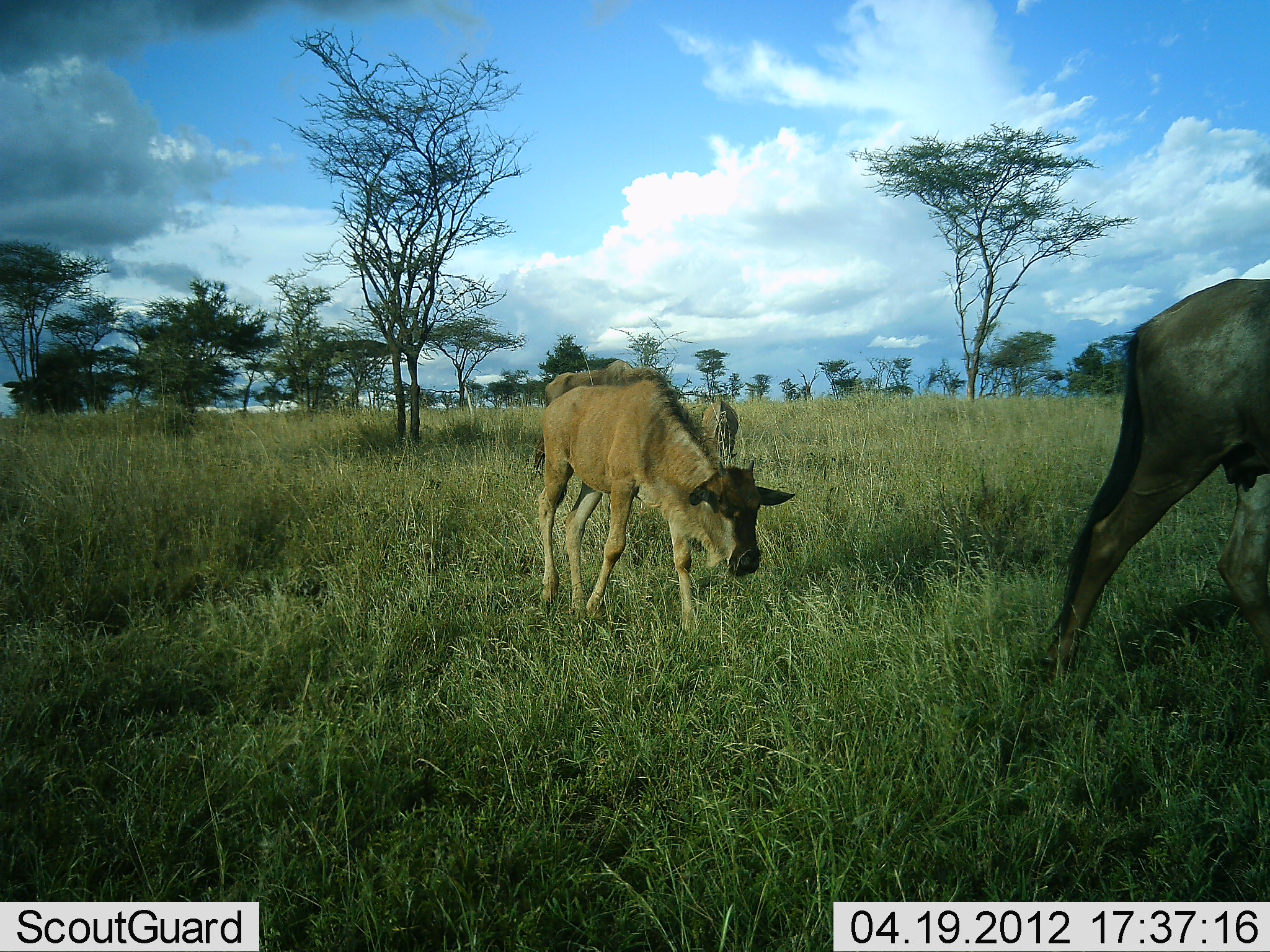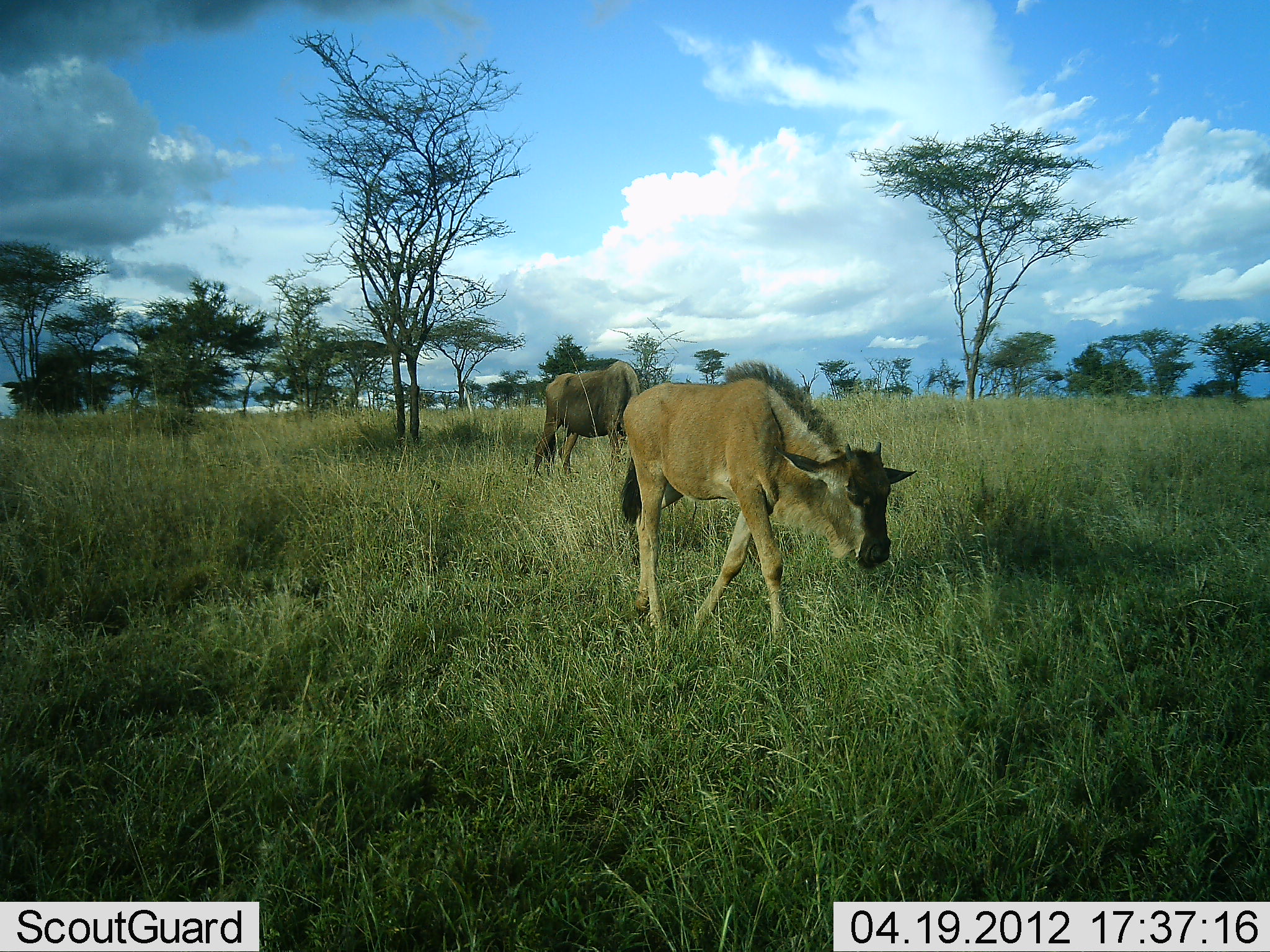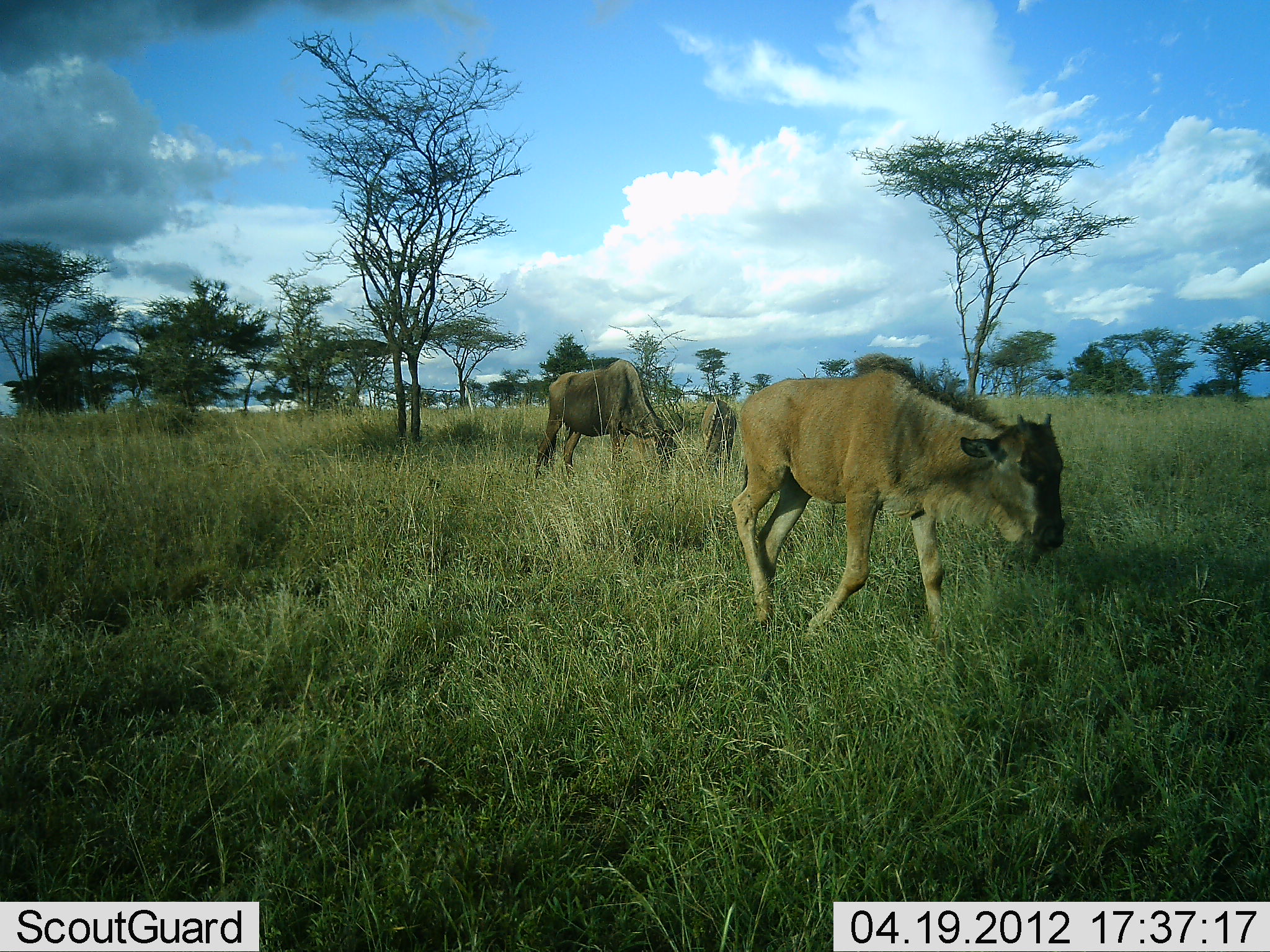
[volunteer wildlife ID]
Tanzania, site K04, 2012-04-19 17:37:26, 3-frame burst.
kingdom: Animalia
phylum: Chordata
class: Mammalia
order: Artiodactyla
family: Bovidae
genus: Connochaetes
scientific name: Connochaetes taurinus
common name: blue wildebeest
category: wildebeest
Wildebeest (blue wildebeest) (Connochaetes taurinus), count 3. Behavior (volunteer vote fractions): standing 47%, resting 0%, moving 87%, interacting 7%. Young present (vote fraction): 73%. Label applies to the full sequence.